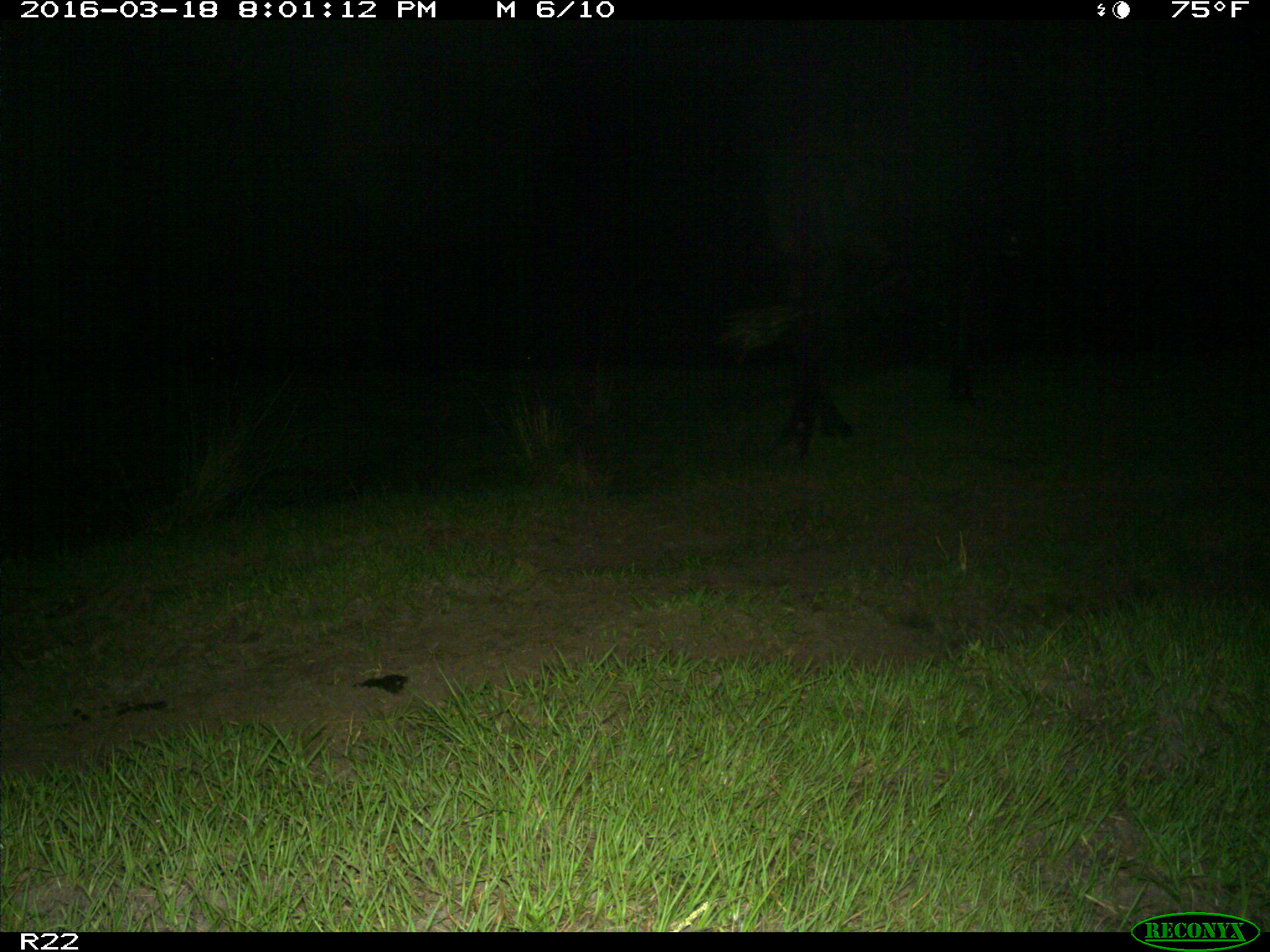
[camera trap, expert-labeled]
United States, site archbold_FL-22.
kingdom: Animalia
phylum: Chordata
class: Mammalia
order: Artiodactyla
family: Bovidae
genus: Bos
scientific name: Bos taurus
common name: domestic cow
Bos taurus (domestic cow).